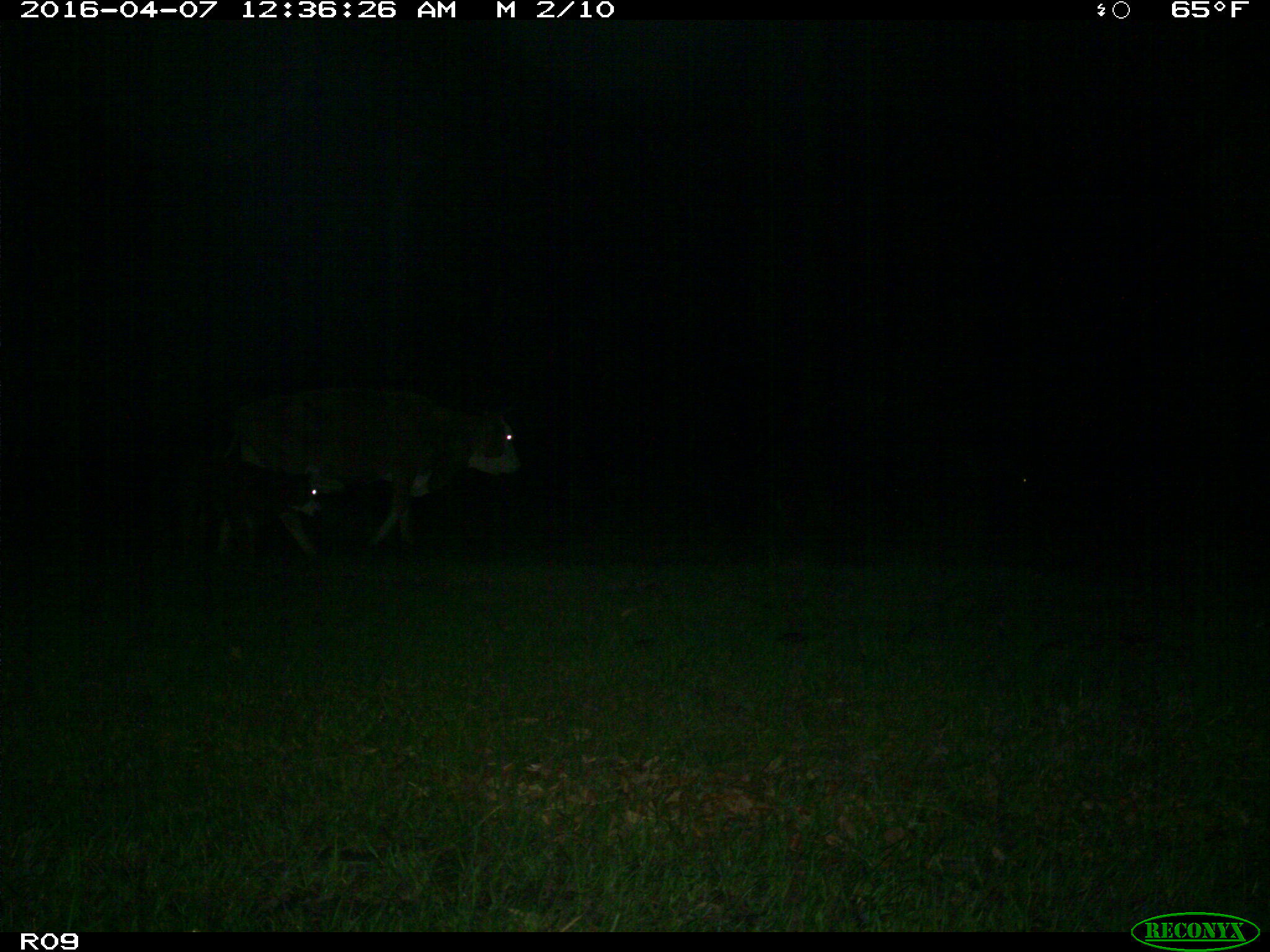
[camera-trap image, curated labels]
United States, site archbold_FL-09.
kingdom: Animalia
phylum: Chordata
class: Mammalia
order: Artiodactyla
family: Bovidae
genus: Bos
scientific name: Bos taurus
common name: domestic cow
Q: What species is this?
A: Bos taurus (domestic cow).